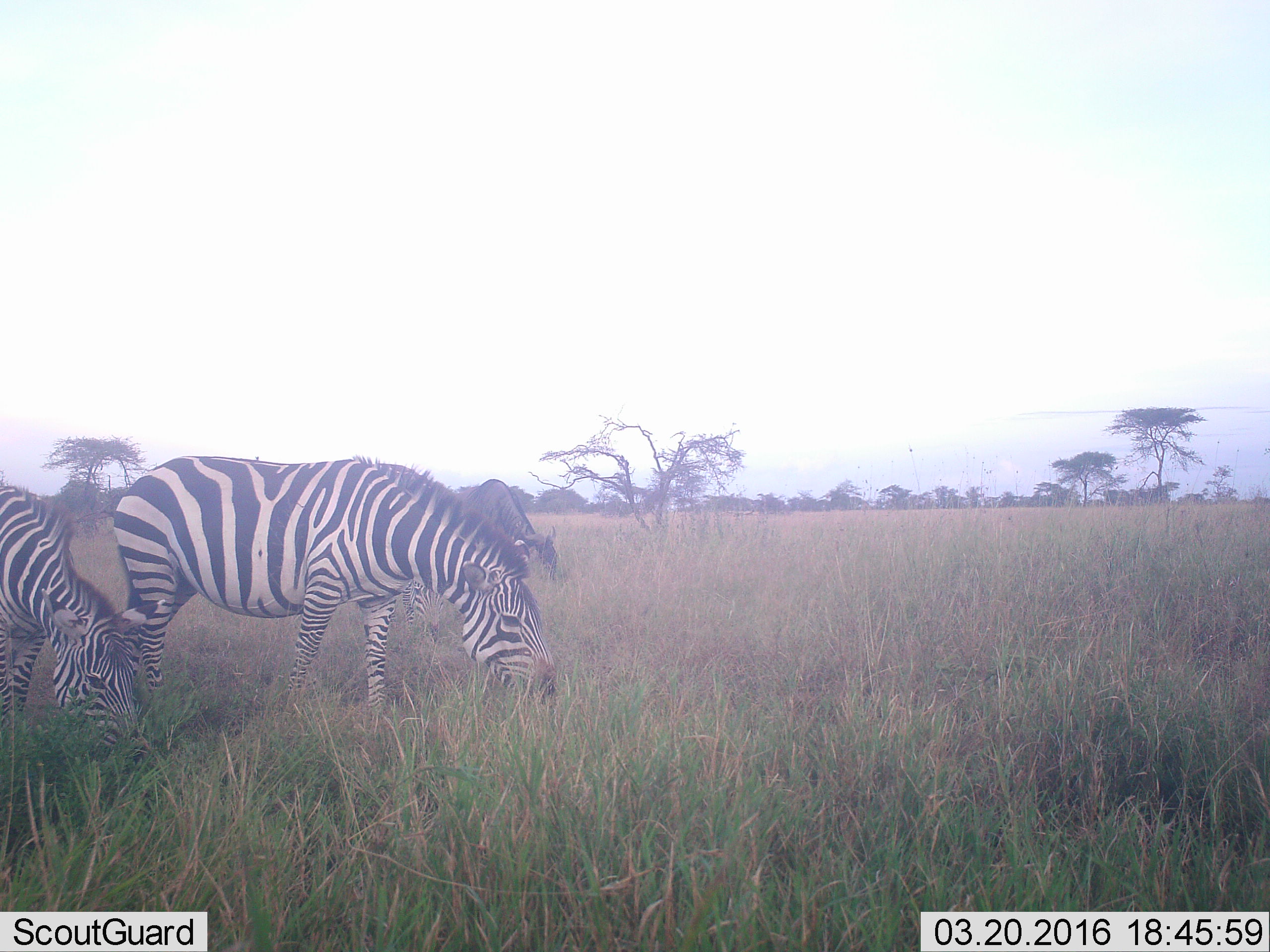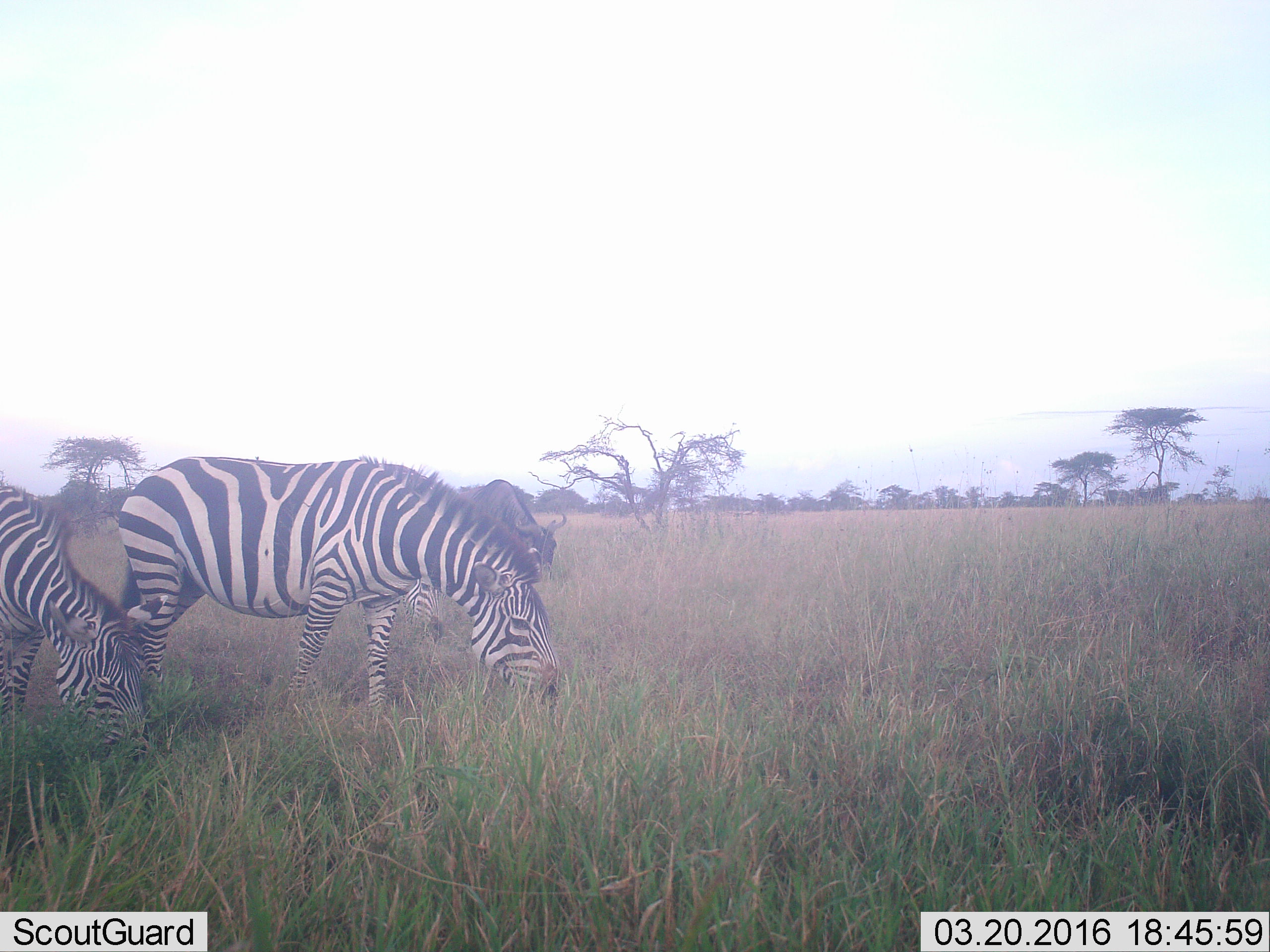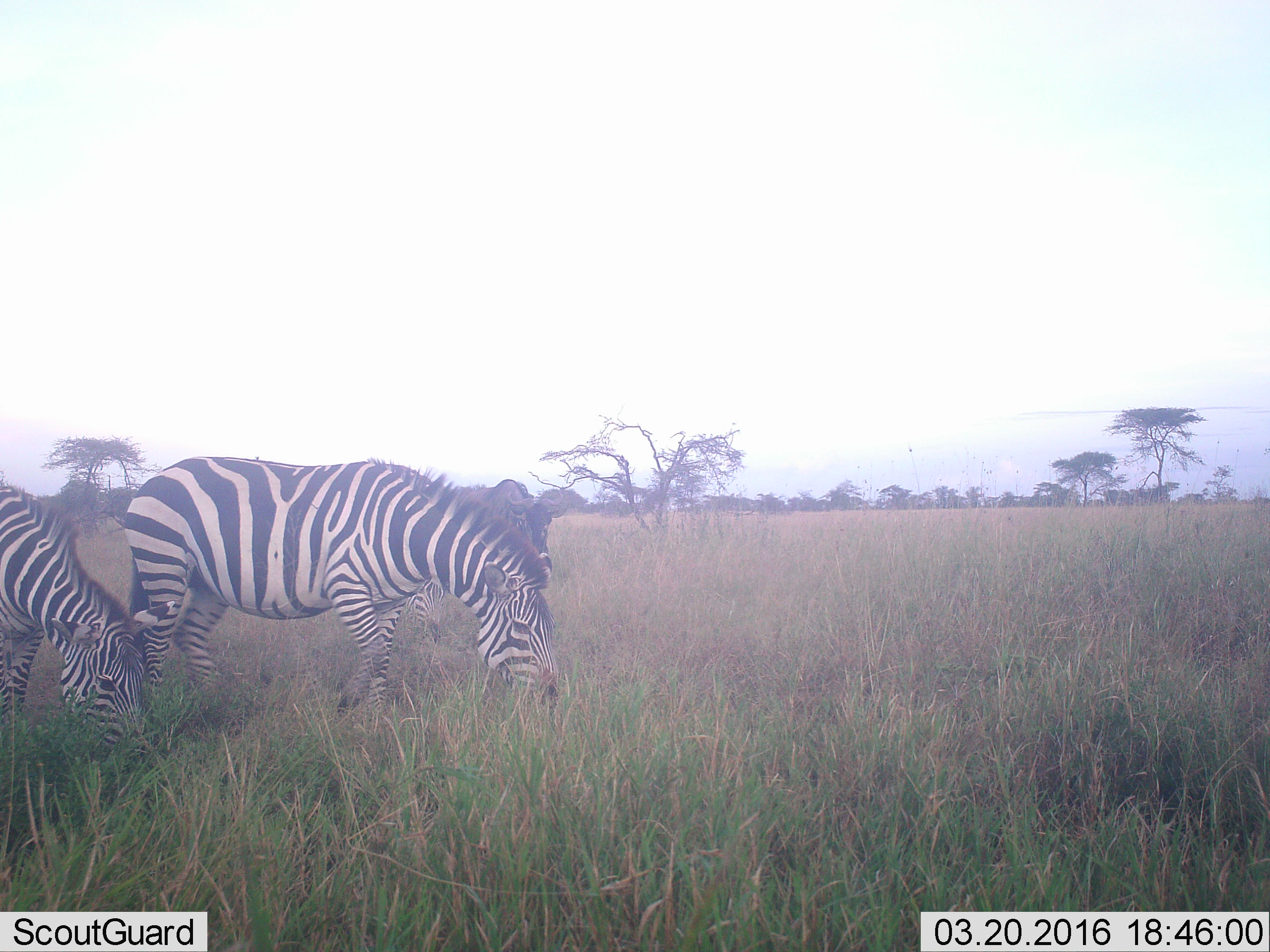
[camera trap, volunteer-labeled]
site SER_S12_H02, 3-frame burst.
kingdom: Animalia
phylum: Chordata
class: Mammalia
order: Artiodactyla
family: Bovidae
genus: Connochaetes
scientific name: Connochaetes taurinus taurinus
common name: blue wildebeest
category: wildebeestblue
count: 1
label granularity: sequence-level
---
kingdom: Animalia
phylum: Chordata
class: Mammalia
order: Perissodactyla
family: Equidae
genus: Equus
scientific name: Equus quagga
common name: plains zebra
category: zebraplains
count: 2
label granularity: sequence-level